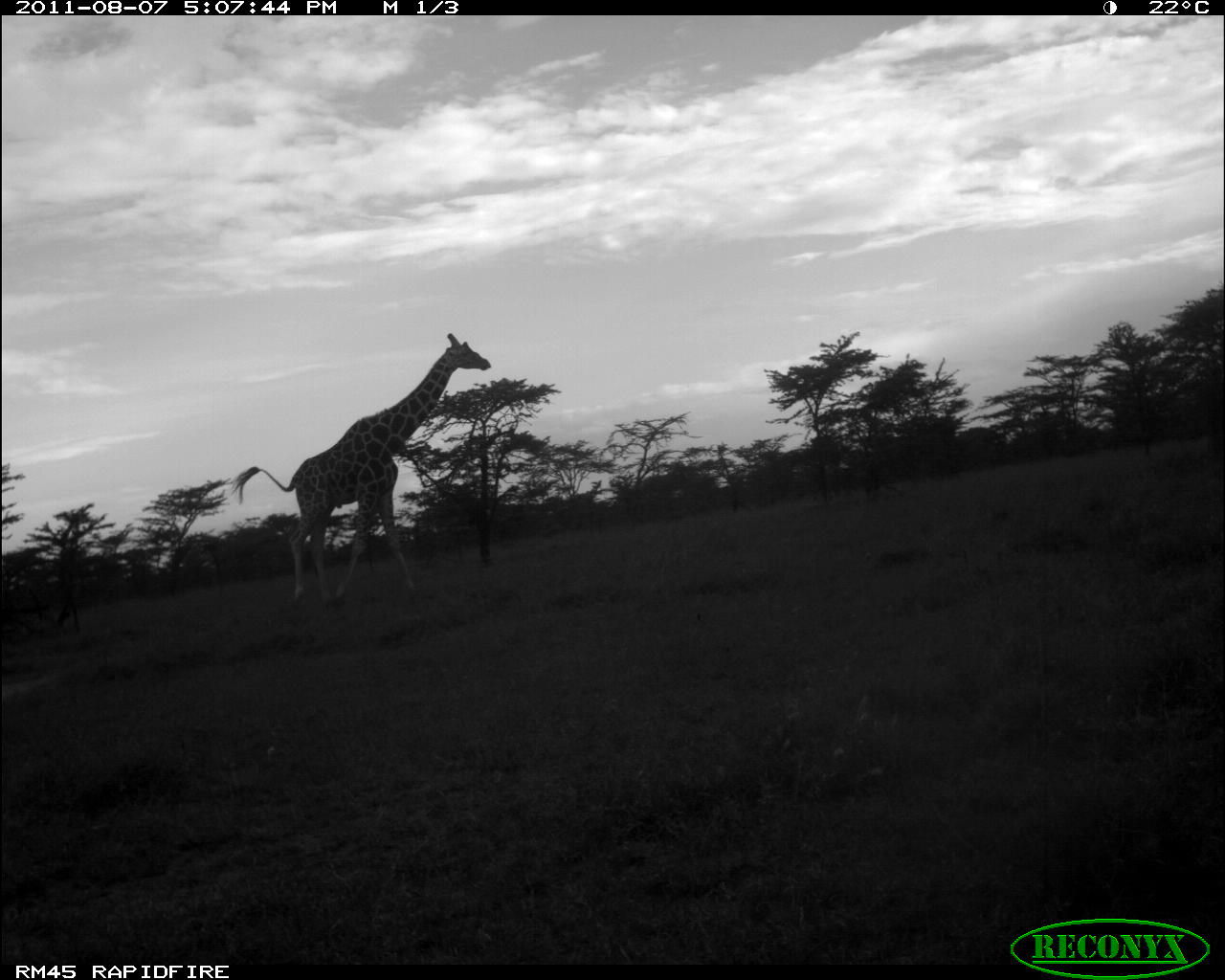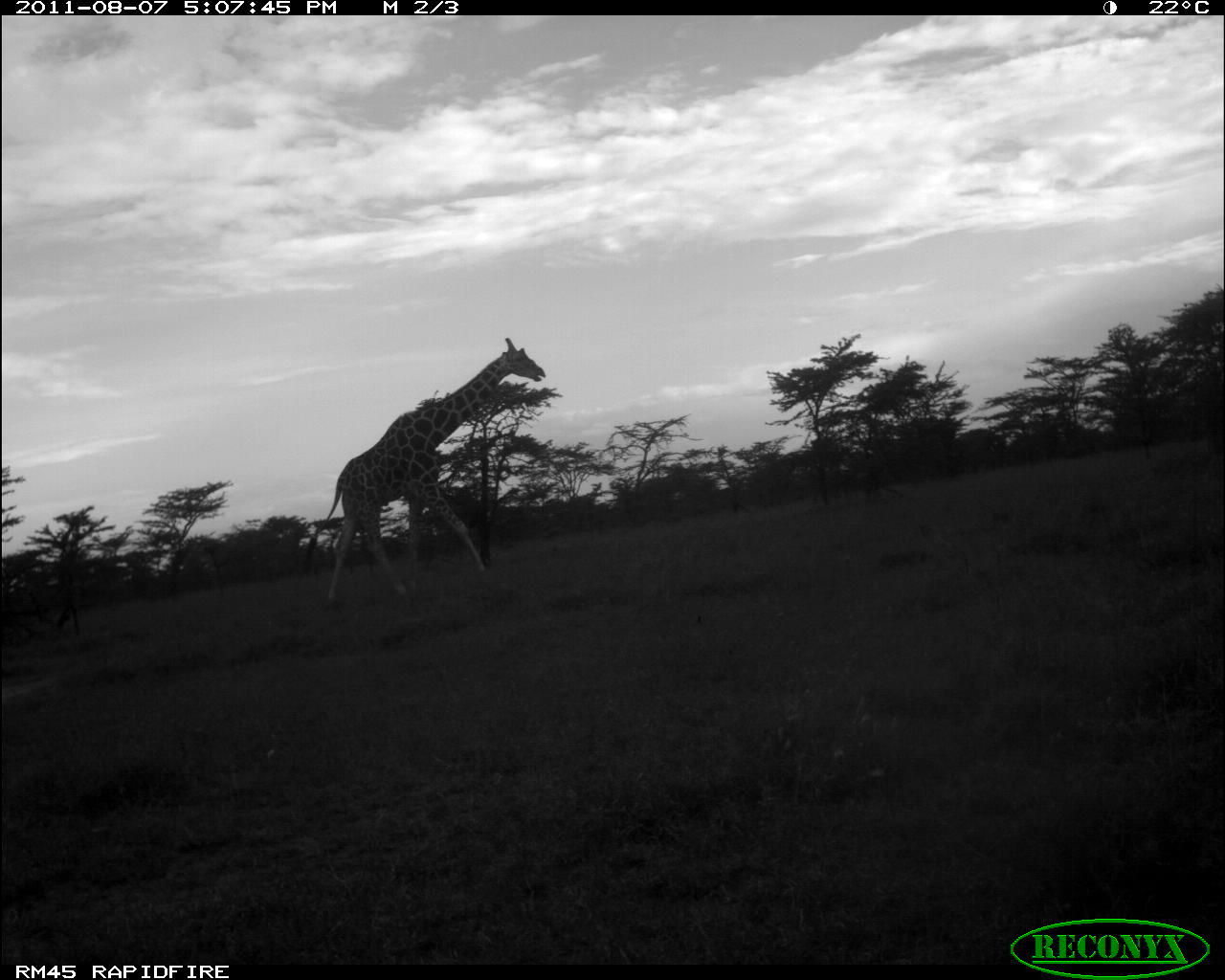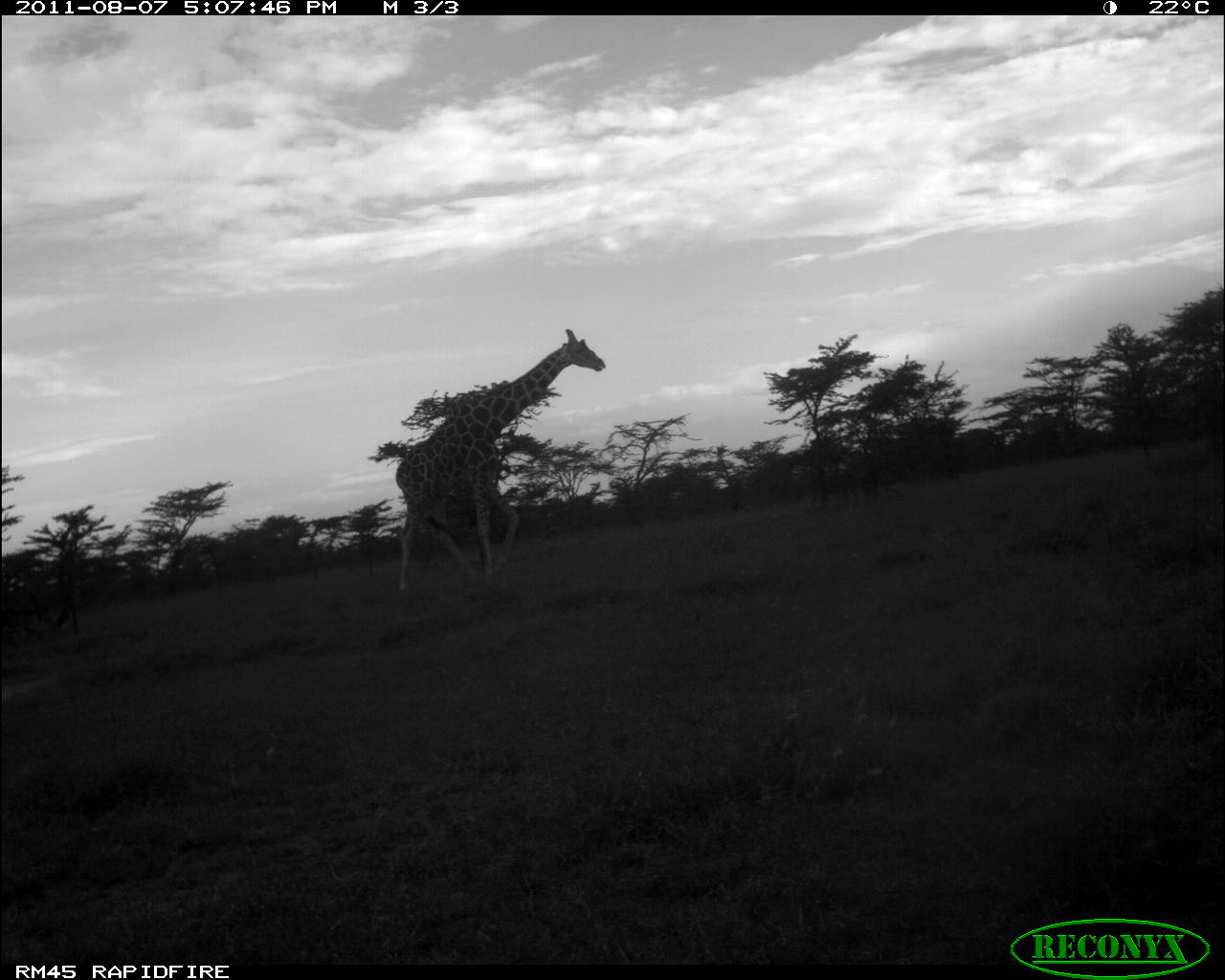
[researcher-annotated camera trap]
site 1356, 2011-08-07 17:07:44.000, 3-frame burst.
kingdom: Animalia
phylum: Chordata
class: Mammalia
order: Artiodactyla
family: Giraffidae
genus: Giraffa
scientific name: Giraffa camelopardalis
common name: giraffe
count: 1